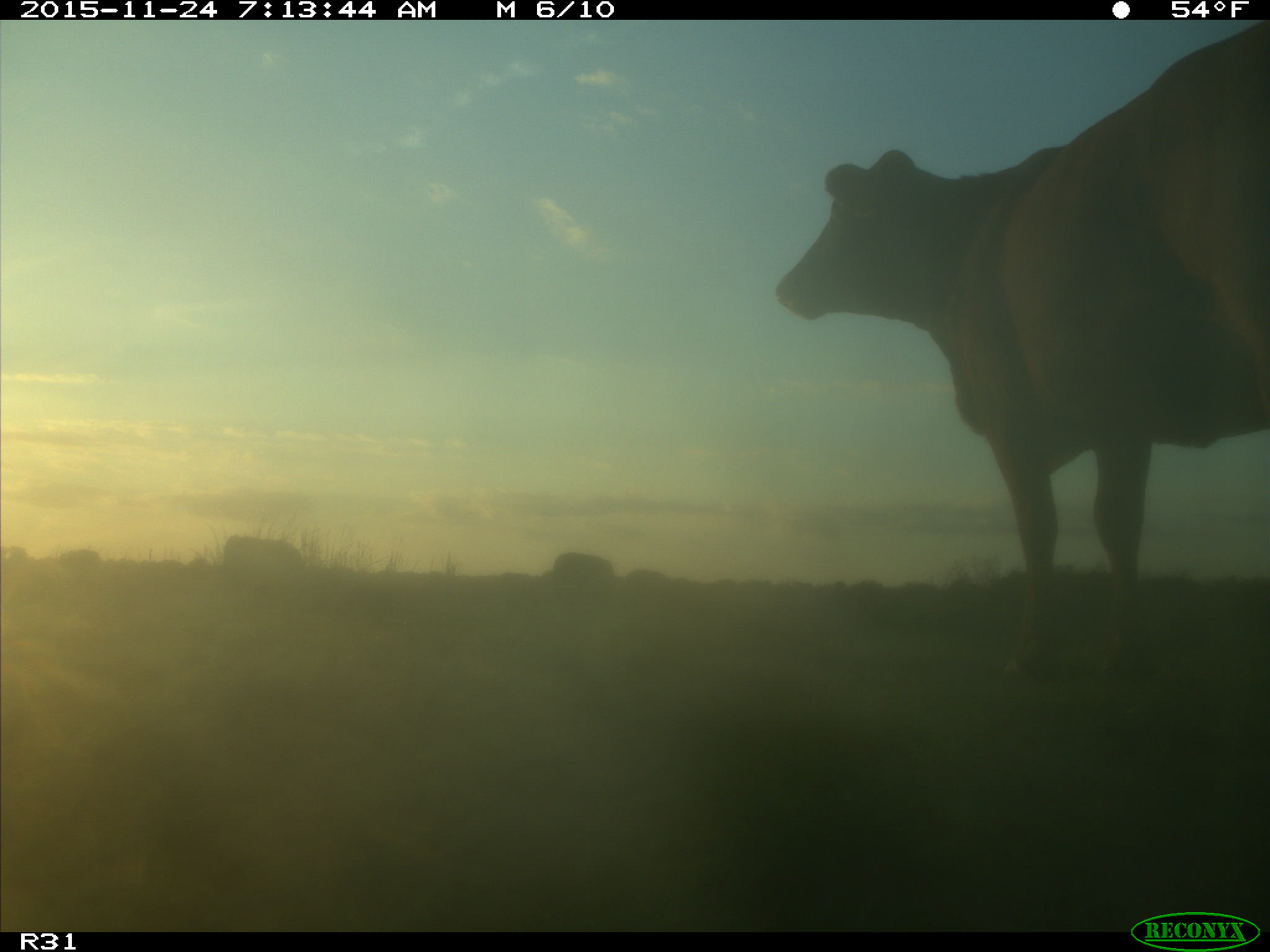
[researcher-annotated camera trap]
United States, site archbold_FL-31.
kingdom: Animalia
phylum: Chordata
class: Mammalia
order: Artiodactyla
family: Bovidae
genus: Bos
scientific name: Bos taurus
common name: domestic cow